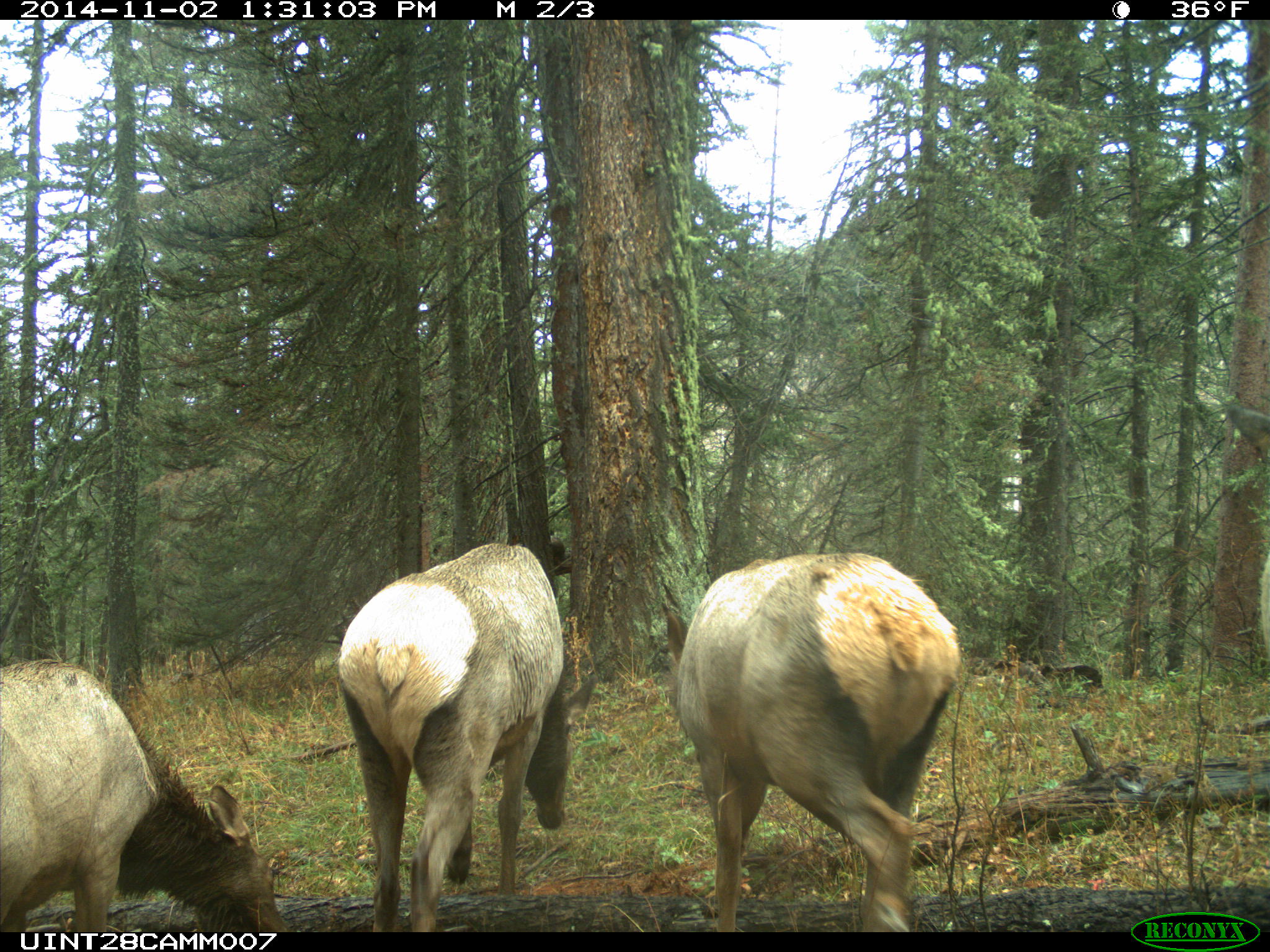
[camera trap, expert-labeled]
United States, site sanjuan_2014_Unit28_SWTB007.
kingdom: Animalia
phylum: Chordata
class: Mammalia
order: Artiodactyla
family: Cervidae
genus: Cervus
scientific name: Cervus elaphus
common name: red deer